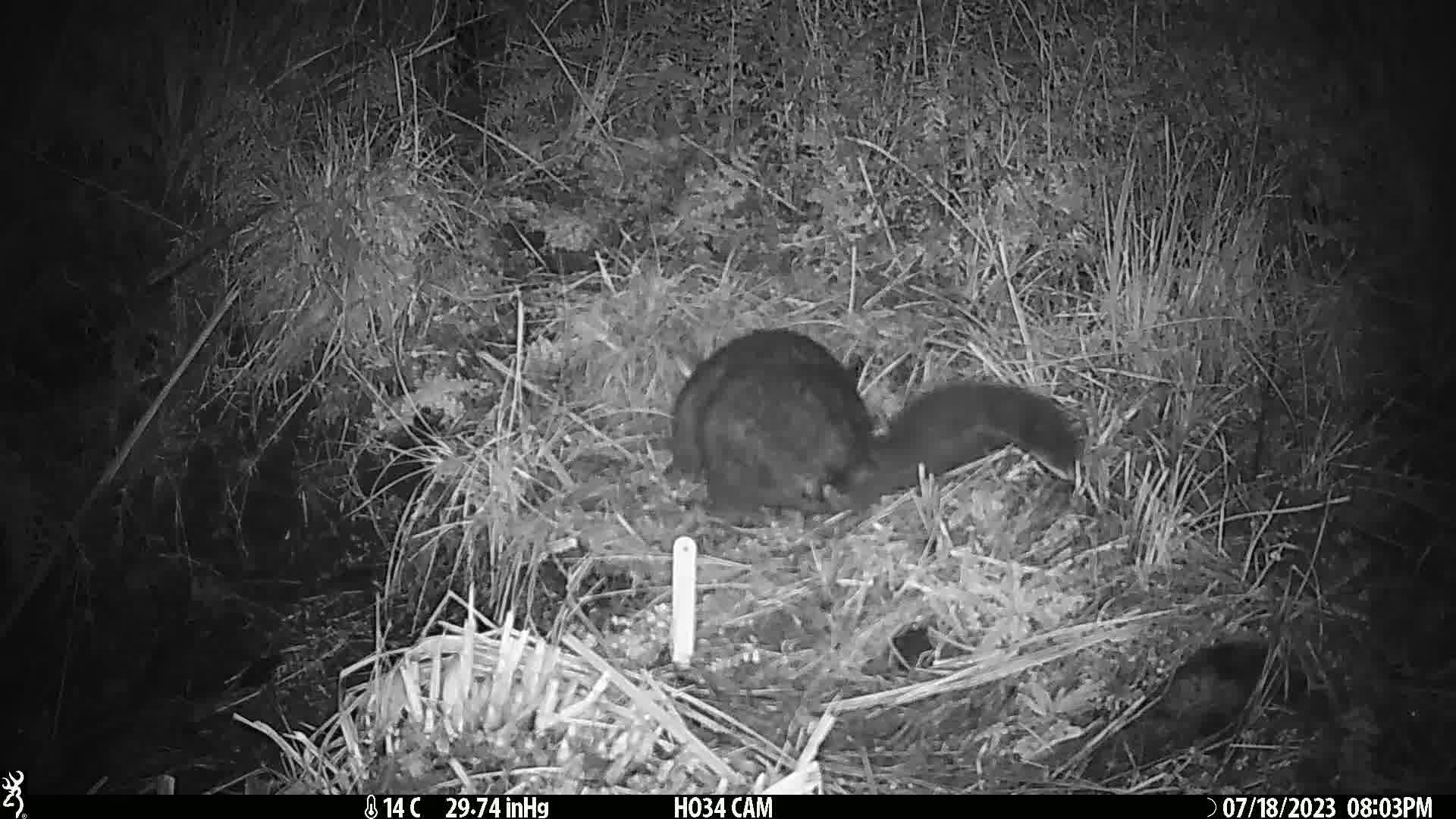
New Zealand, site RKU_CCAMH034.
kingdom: Animalia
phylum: Chordata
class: Mammalia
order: Diprotodontia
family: Phalangeridae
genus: Trichosurus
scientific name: Trichosurus vulpecula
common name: common brushtail possum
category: possum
Possum (common brushtail possum) (Trichosurus vulpecula).